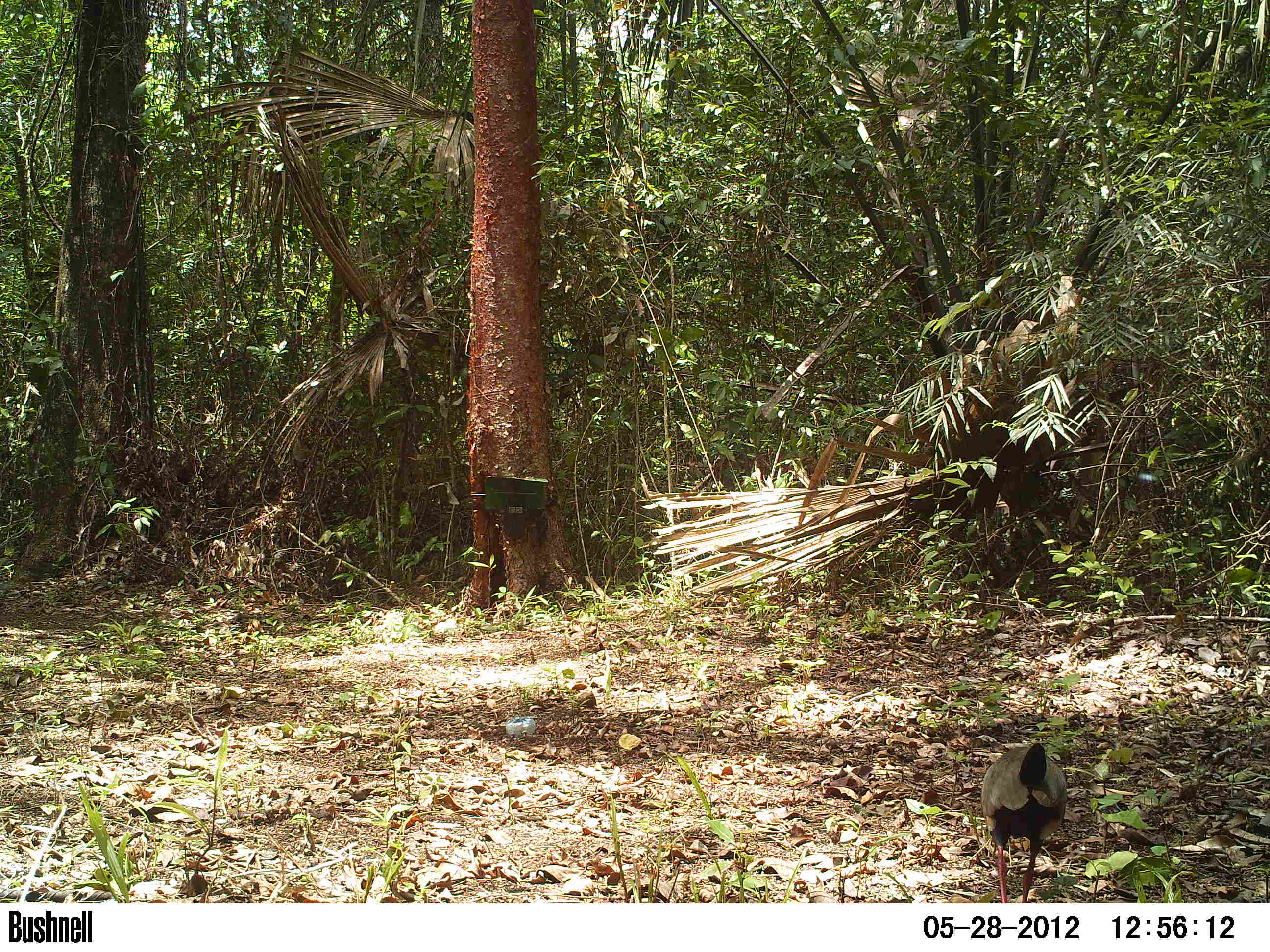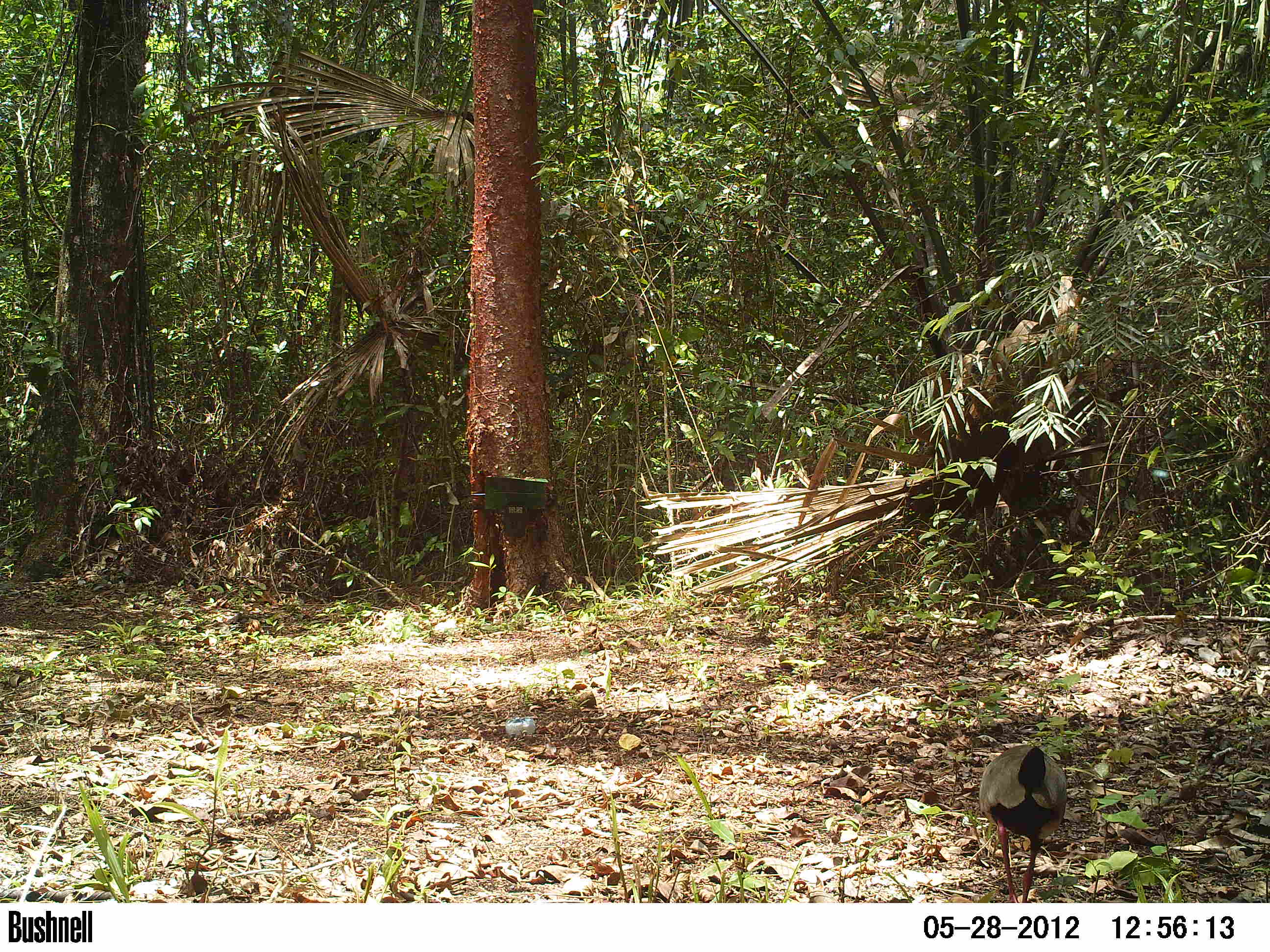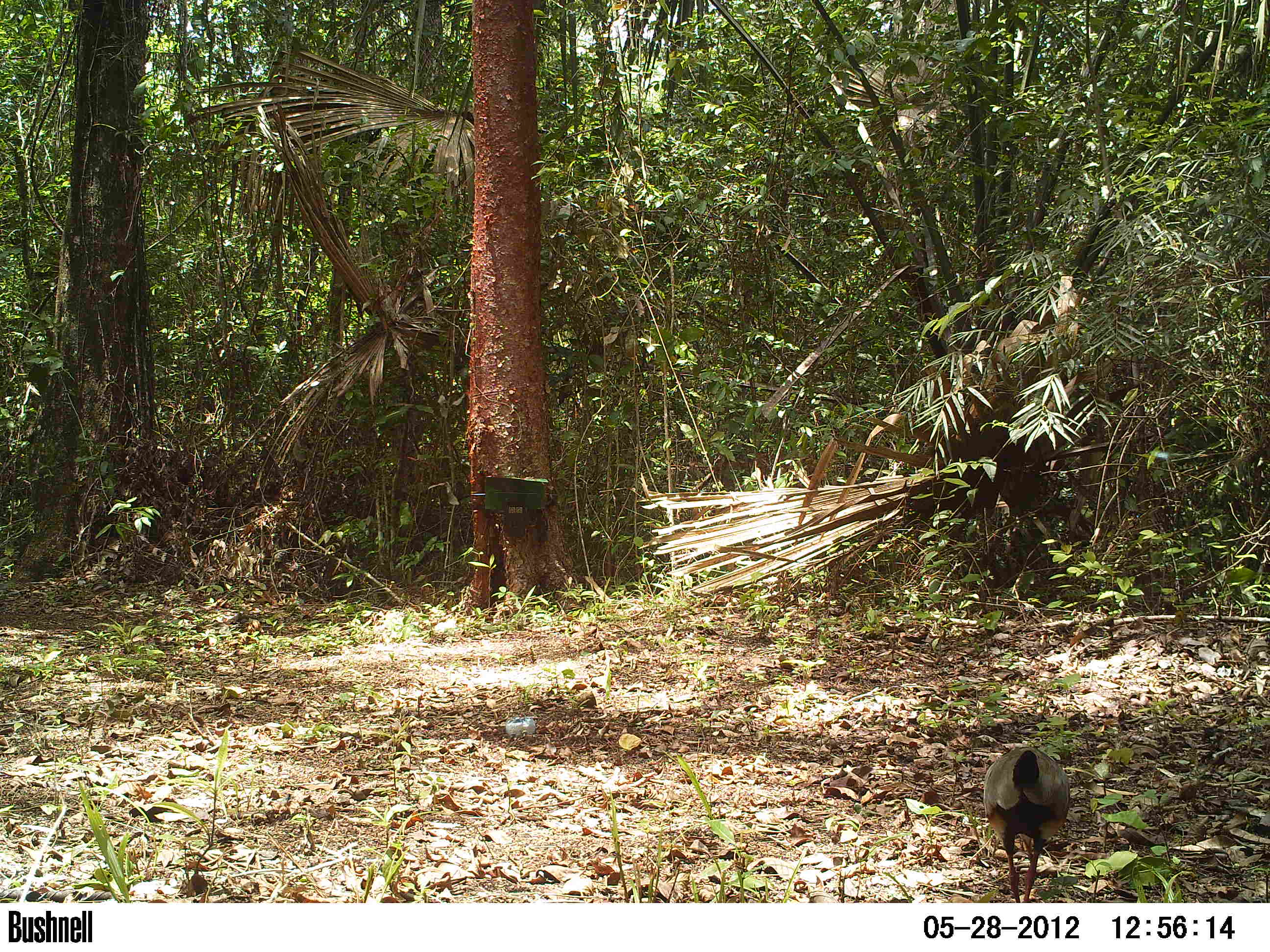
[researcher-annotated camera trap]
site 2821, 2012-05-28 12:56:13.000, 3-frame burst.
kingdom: Animalia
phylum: Chordata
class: Aves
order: Gruiformes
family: Rallidae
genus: Aramides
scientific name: Aramides cajaneus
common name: gray-cowled wood-rail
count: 1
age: adult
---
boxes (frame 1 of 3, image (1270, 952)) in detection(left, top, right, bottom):
aramides cajaneus: detection(980, 742, 1068, 902)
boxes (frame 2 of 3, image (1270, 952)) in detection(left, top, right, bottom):
aramides cajaneus: detection(978, 743, 1068, 903)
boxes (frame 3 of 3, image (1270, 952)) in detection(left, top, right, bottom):
aramides cajaneus: detection(982, 744, 1071, 902)